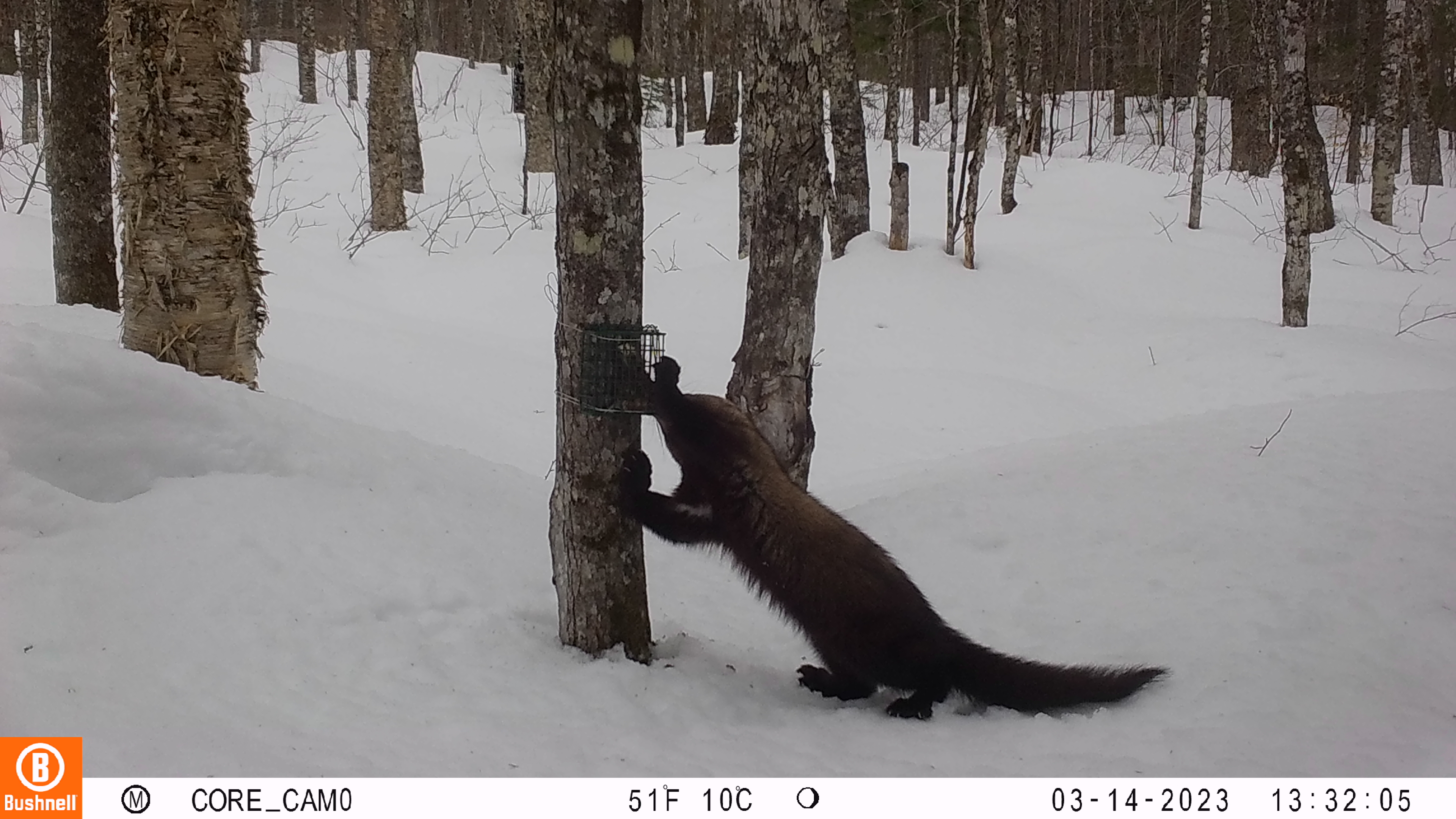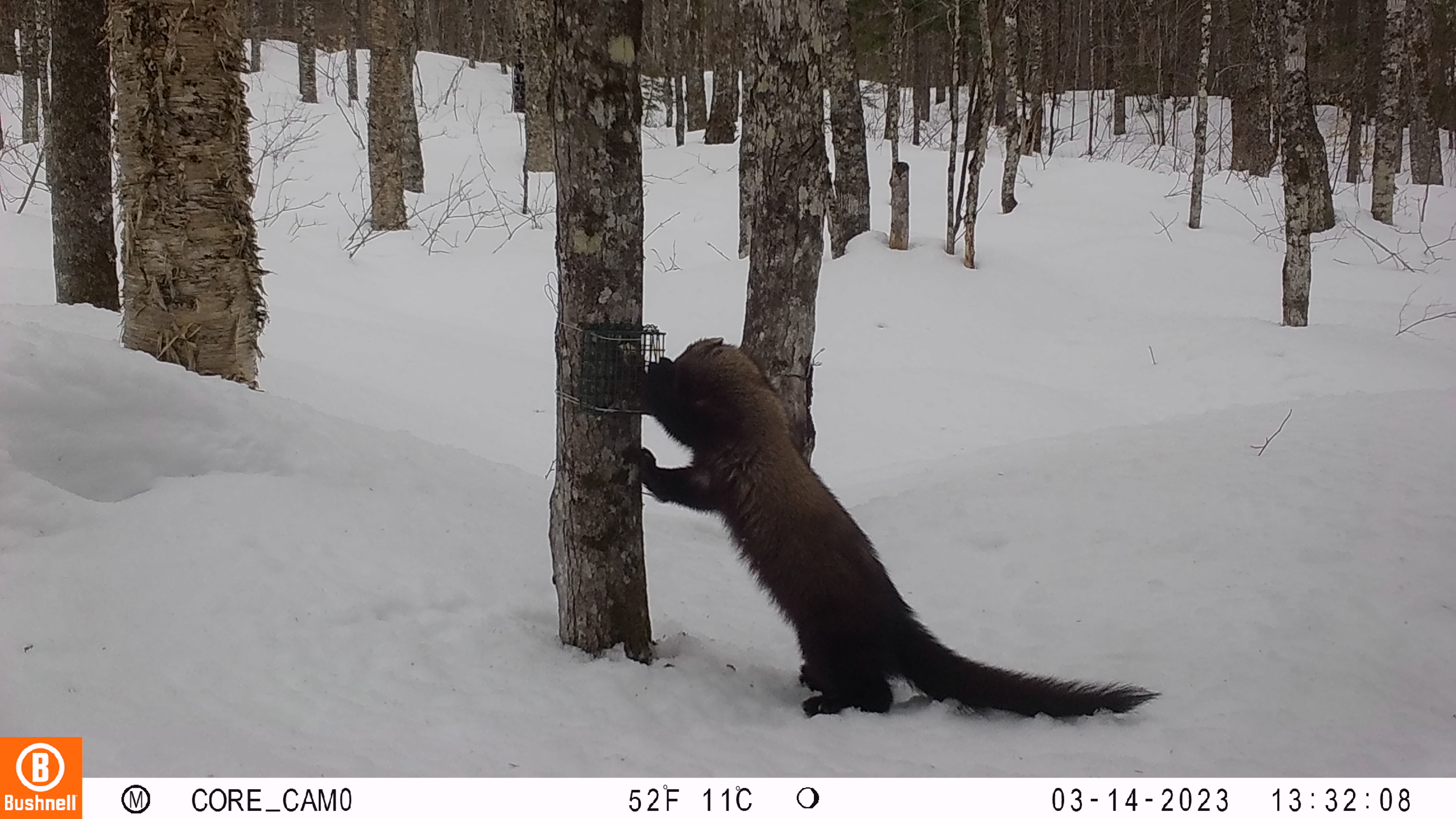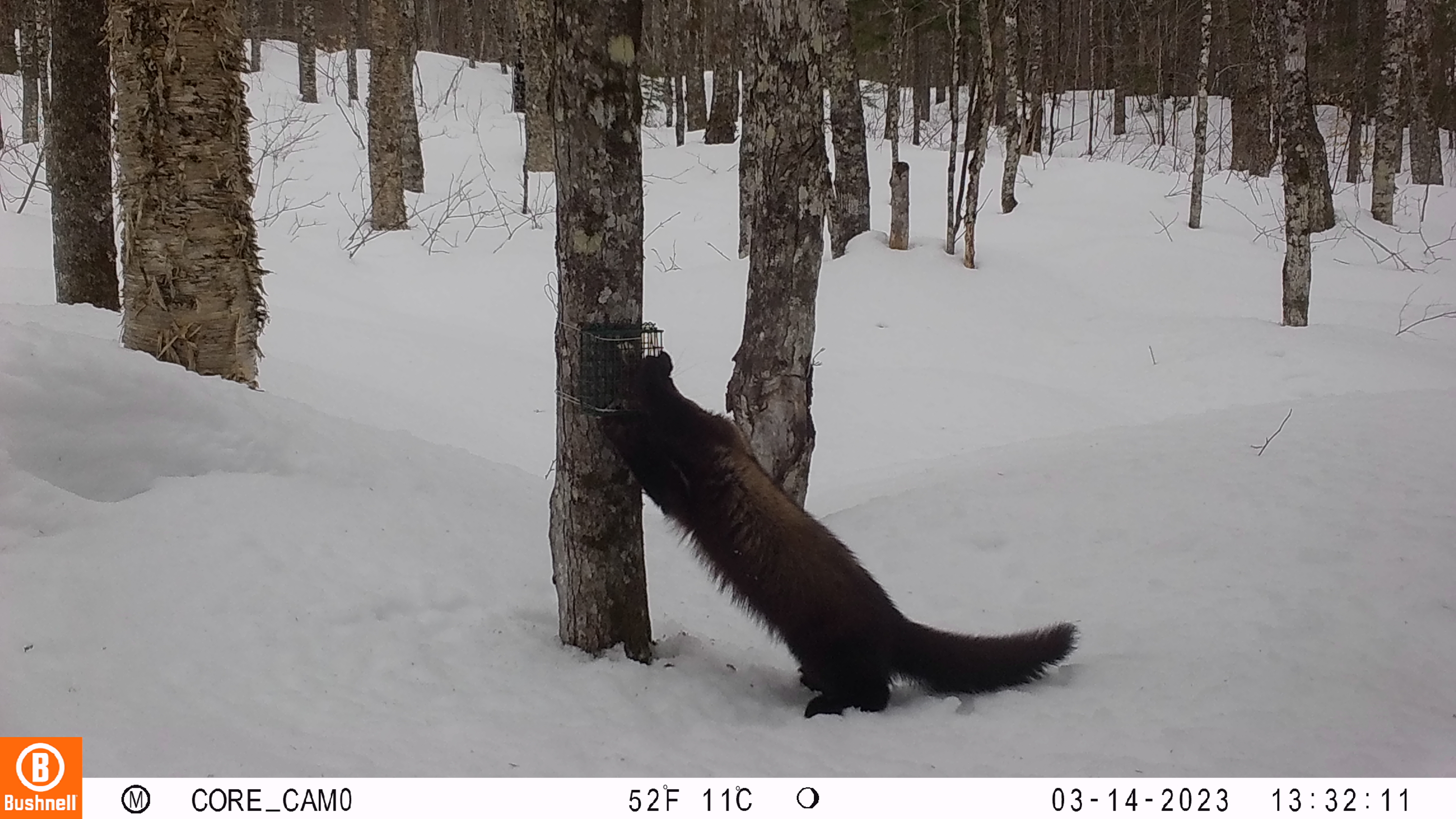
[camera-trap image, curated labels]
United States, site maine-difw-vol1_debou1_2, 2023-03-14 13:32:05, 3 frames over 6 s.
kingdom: Animalia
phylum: Chordata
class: Mammalia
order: Carnivora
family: Mustelidae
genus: Pekania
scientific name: Pekania pennanti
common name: fisher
Fisher (Pekania pennanti).